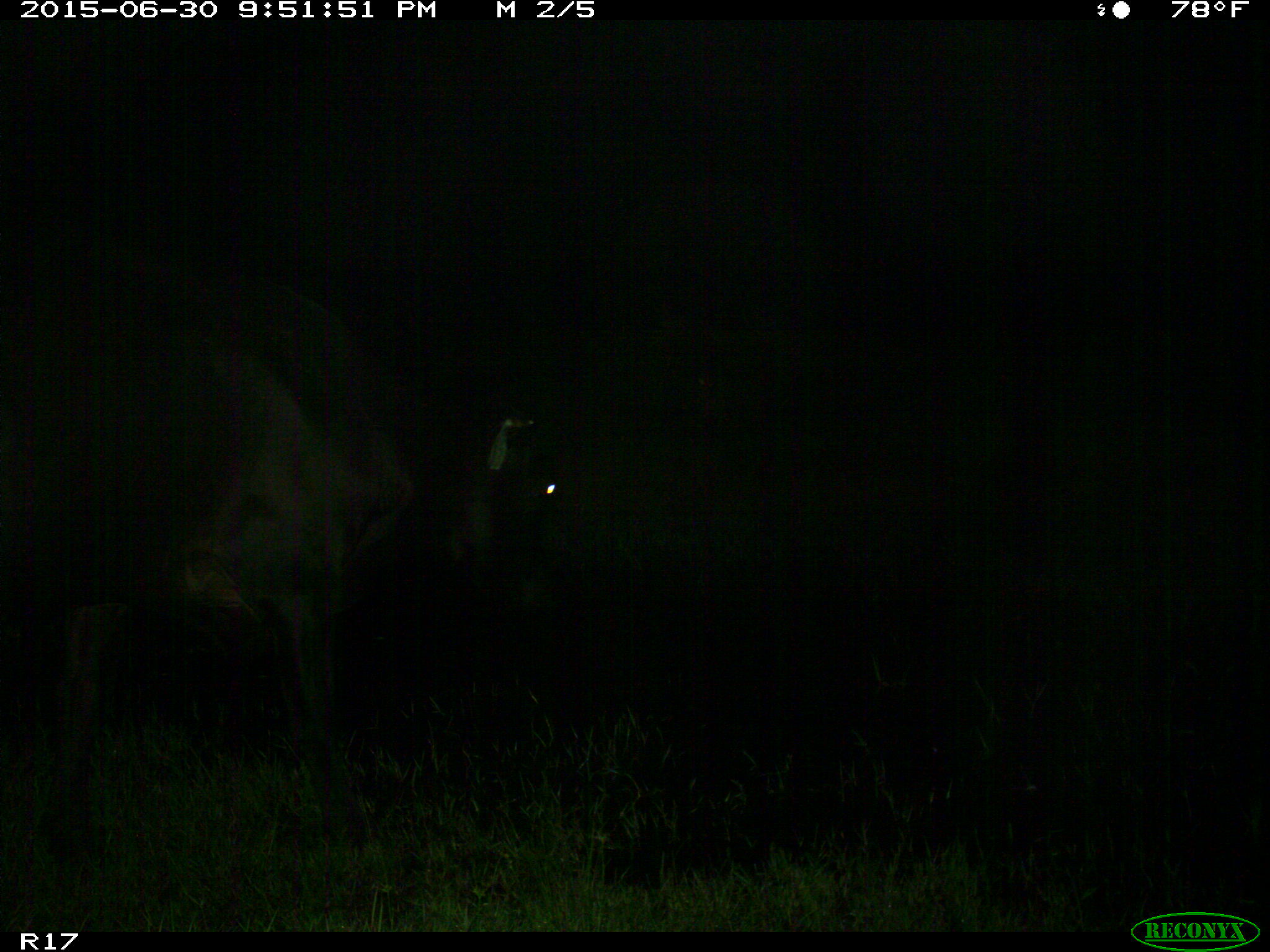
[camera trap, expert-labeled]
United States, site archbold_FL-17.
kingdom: Animalia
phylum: Chordata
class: Mammalia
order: Artiodactyla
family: Bovidae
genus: Bos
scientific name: Bos taurus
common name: domestic cow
Bos taurus (domestic cow).